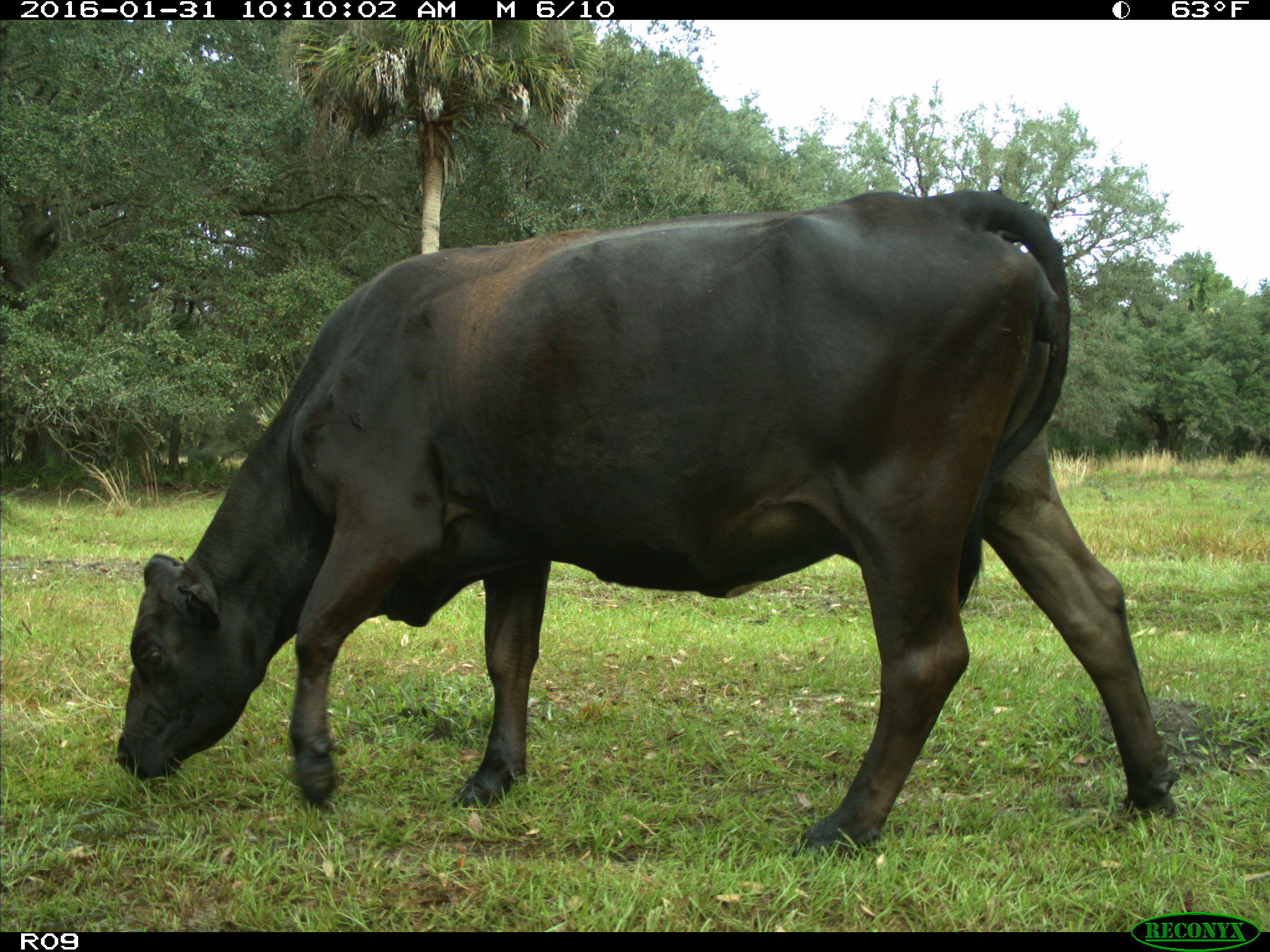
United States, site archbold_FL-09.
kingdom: Animalia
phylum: Chordata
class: Mammalia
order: Artiodactyla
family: Bovidae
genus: Bos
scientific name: Bos taurus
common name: domestic cow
Bos taurus (domestic cow).